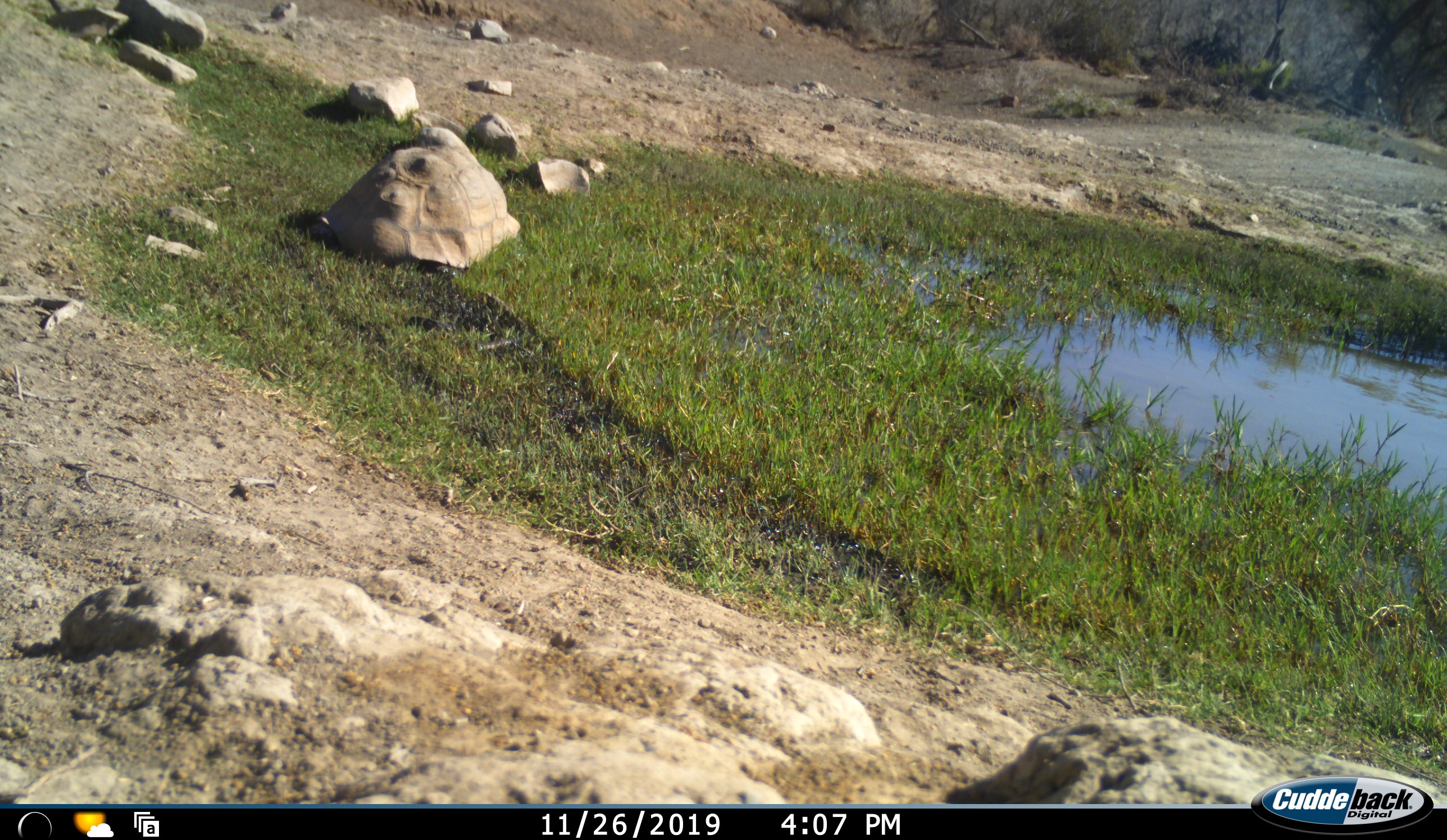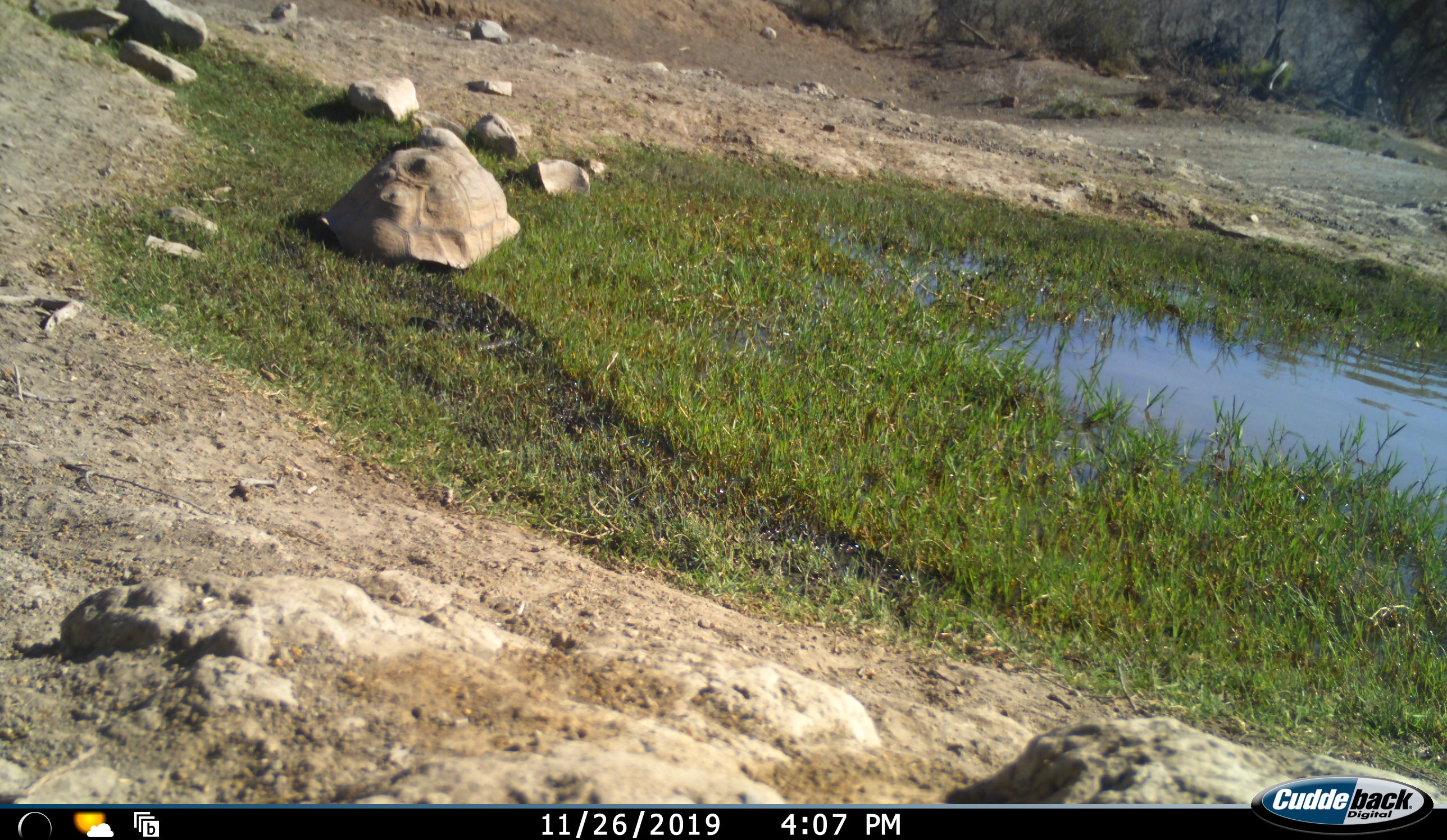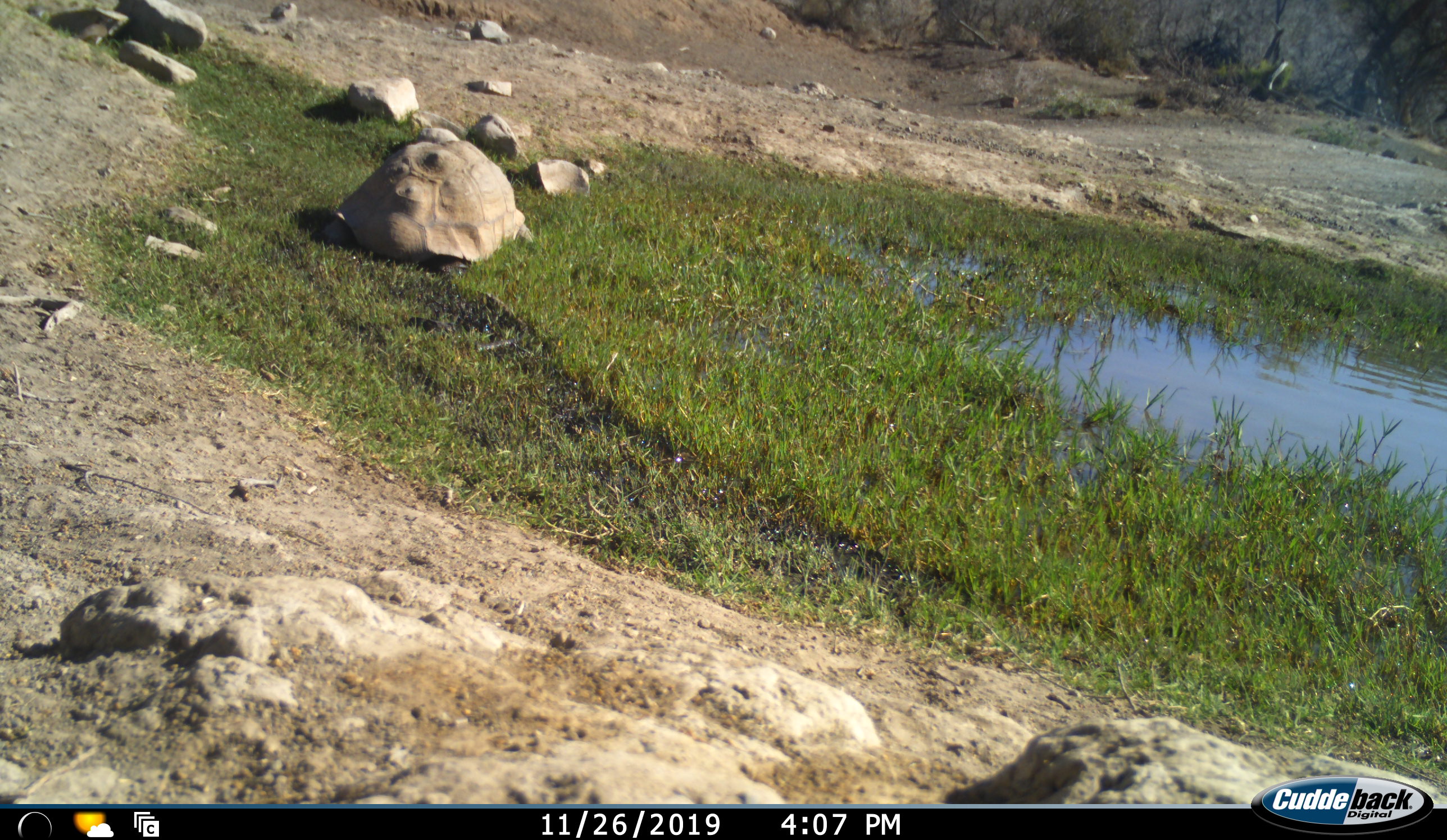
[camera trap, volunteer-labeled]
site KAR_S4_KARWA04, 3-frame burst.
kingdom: Animalia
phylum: Chordata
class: Reptilia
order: Testudines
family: Testudinidae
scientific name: Testudinidae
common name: tortoise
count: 1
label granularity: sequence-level